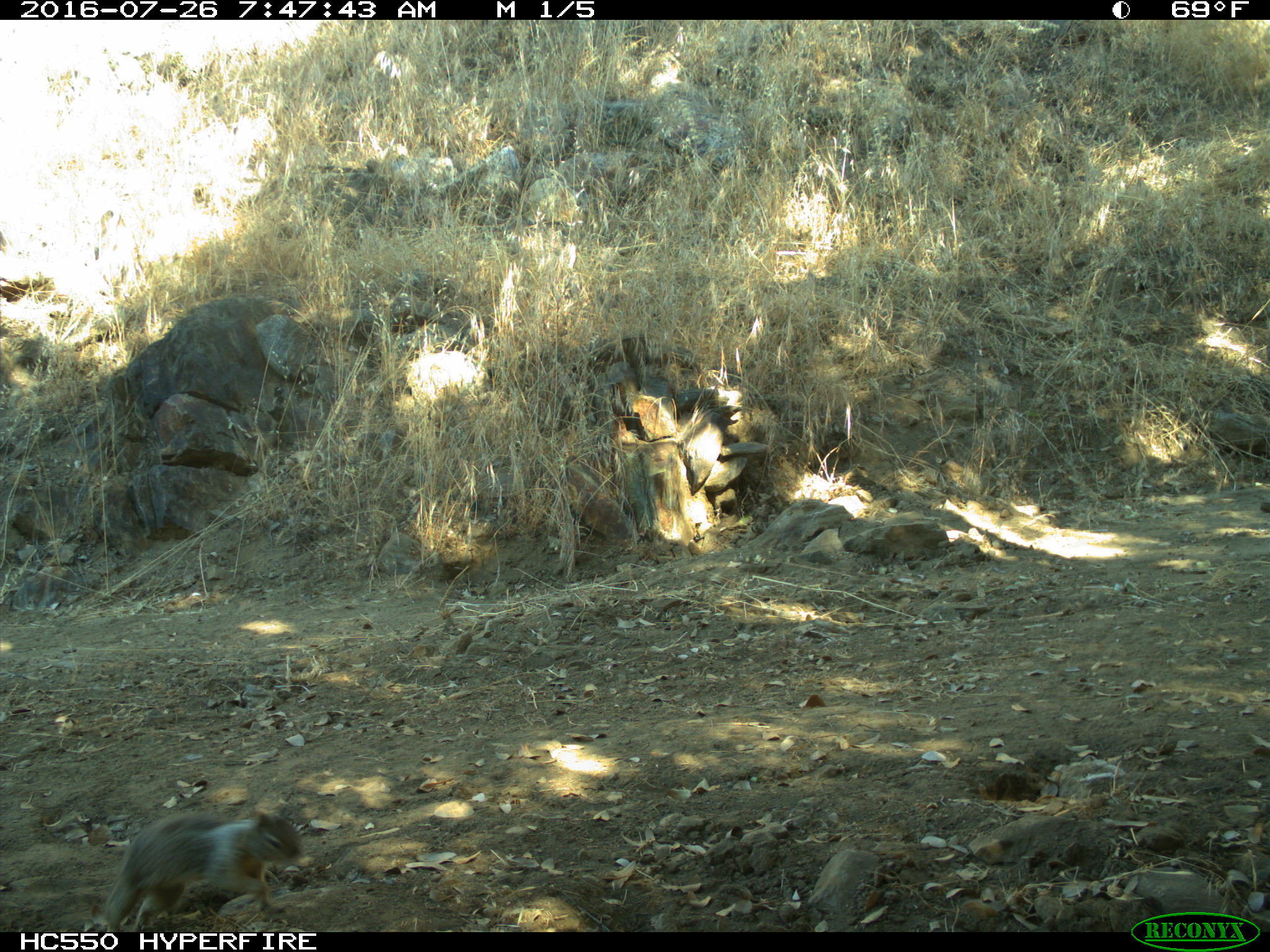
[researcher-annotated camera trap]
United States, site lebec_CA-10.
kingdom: Animalia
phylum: Chordata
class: Mammalia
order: Rodentia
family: Sciuridae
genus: Otospermophilus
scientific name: Otospermophilus beecheyi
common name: california ground squirrel